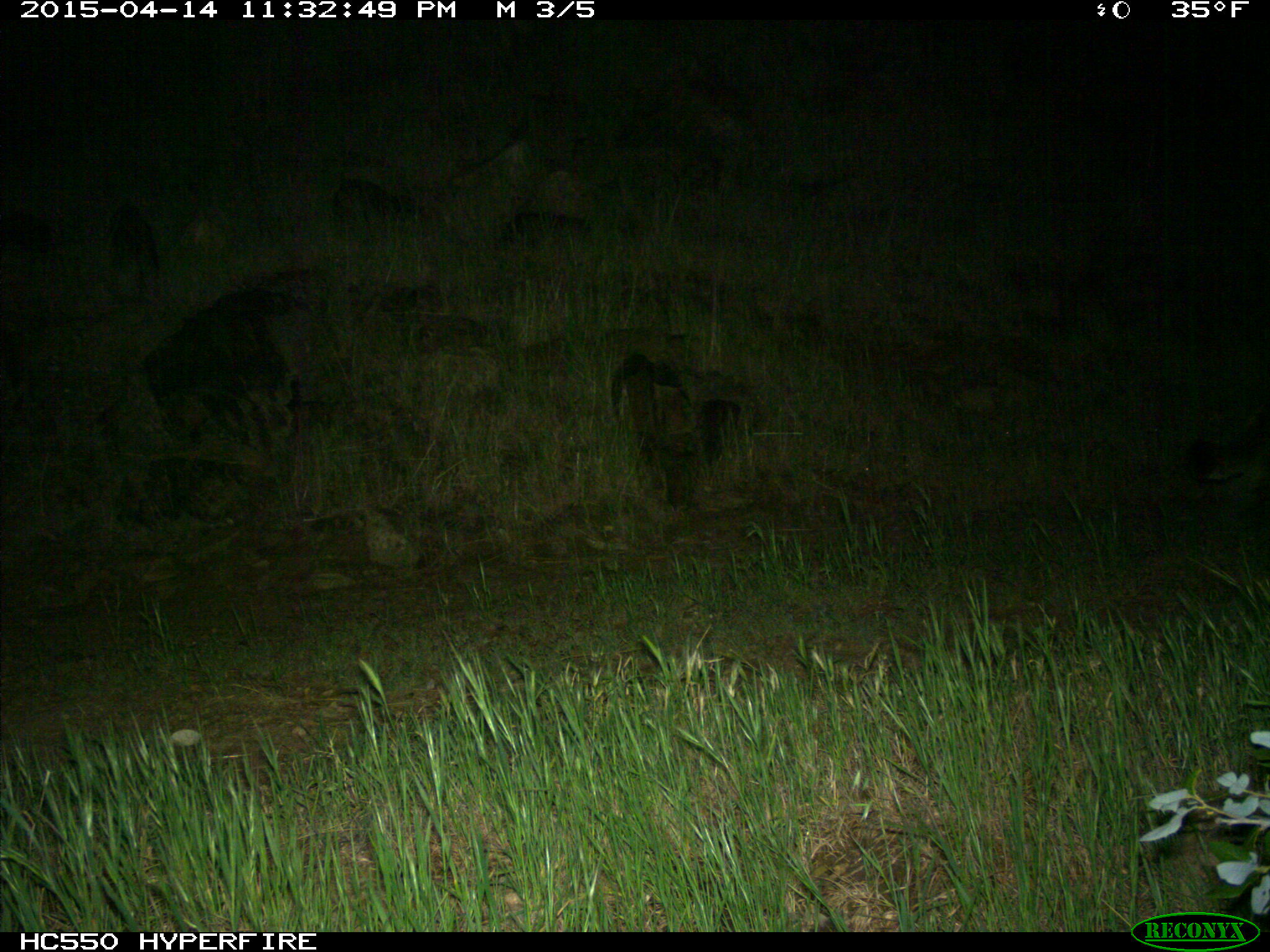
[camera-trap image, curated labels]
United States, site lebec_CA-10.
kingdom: Animalia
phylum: Chordata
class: Mammalia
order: Carnivora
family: Felidae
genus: Puma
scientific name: Puma concolor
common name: mountain lion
Puma concolor (mountain lion).